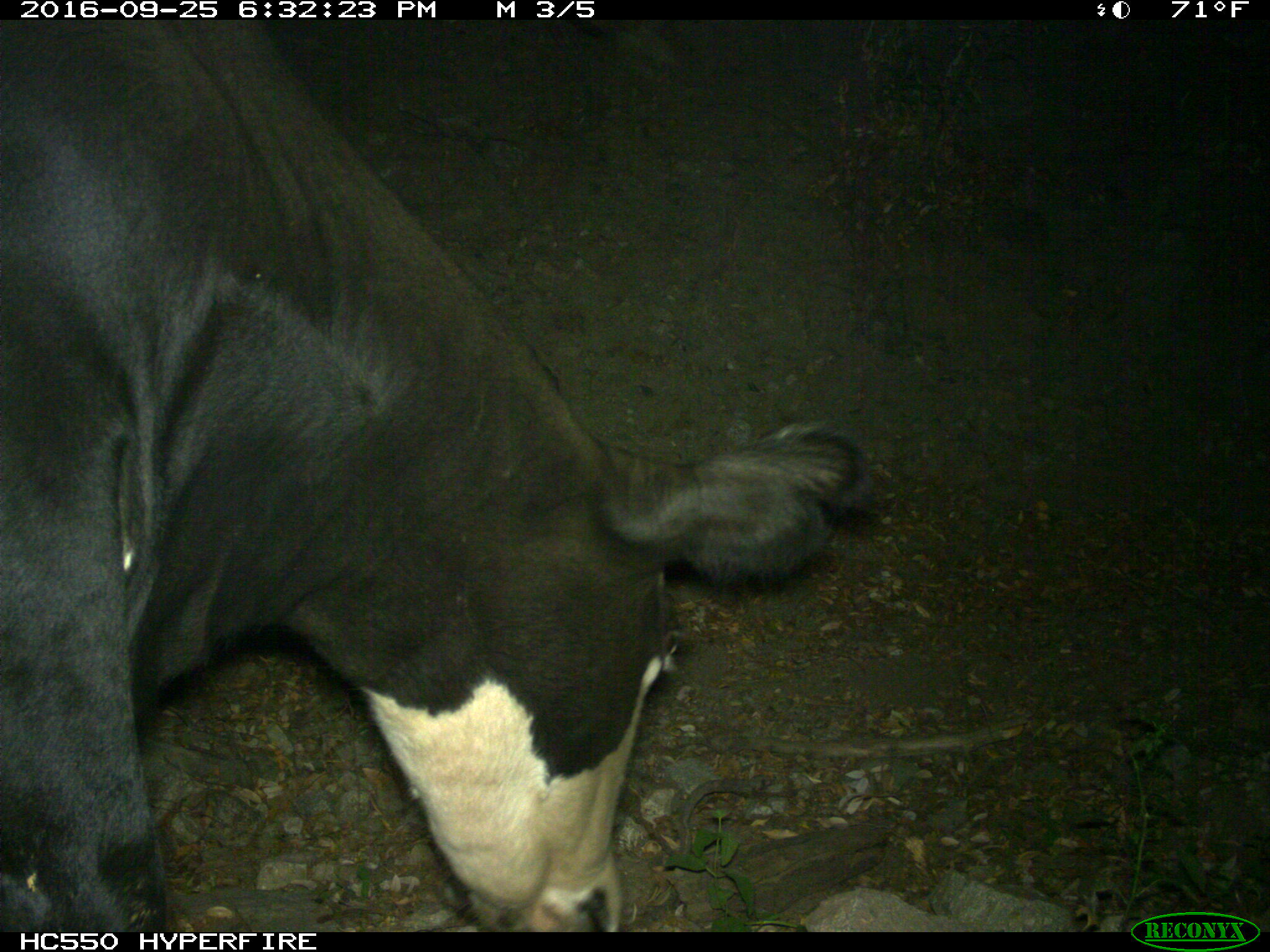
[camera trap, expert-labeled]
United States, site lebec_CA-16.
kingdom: Animalia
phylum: Chordata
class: Mammalia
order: Artiodactyla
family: Bovidae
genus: Bos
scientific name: Bos taurus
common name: domestic cow